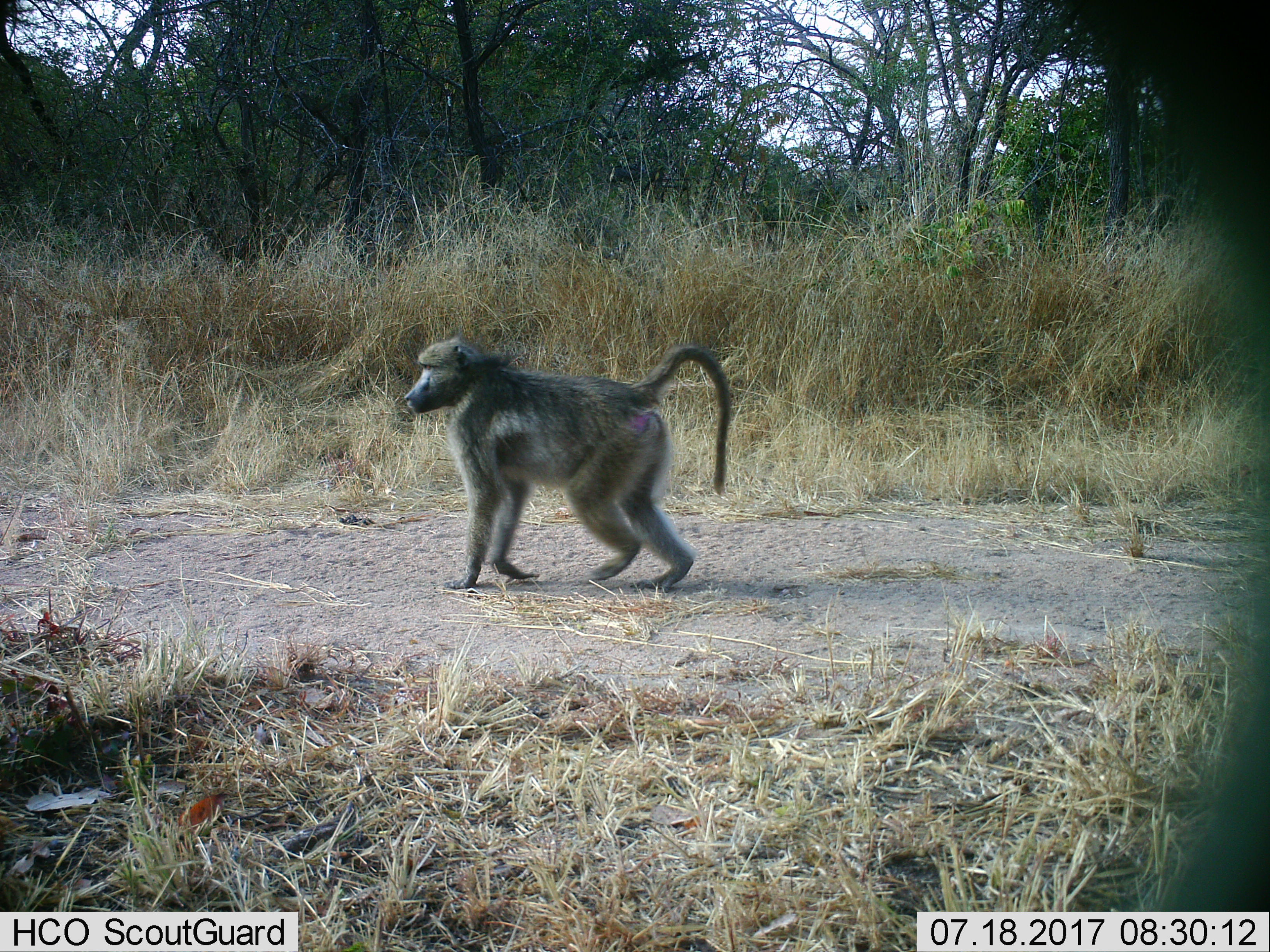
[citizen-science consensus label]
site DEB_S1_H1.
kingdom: Animalia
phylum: Chordata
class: Mammalia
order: Primates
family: Cercopithecidae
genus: Papio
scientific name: Papio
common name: baboon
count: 1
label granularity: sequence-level